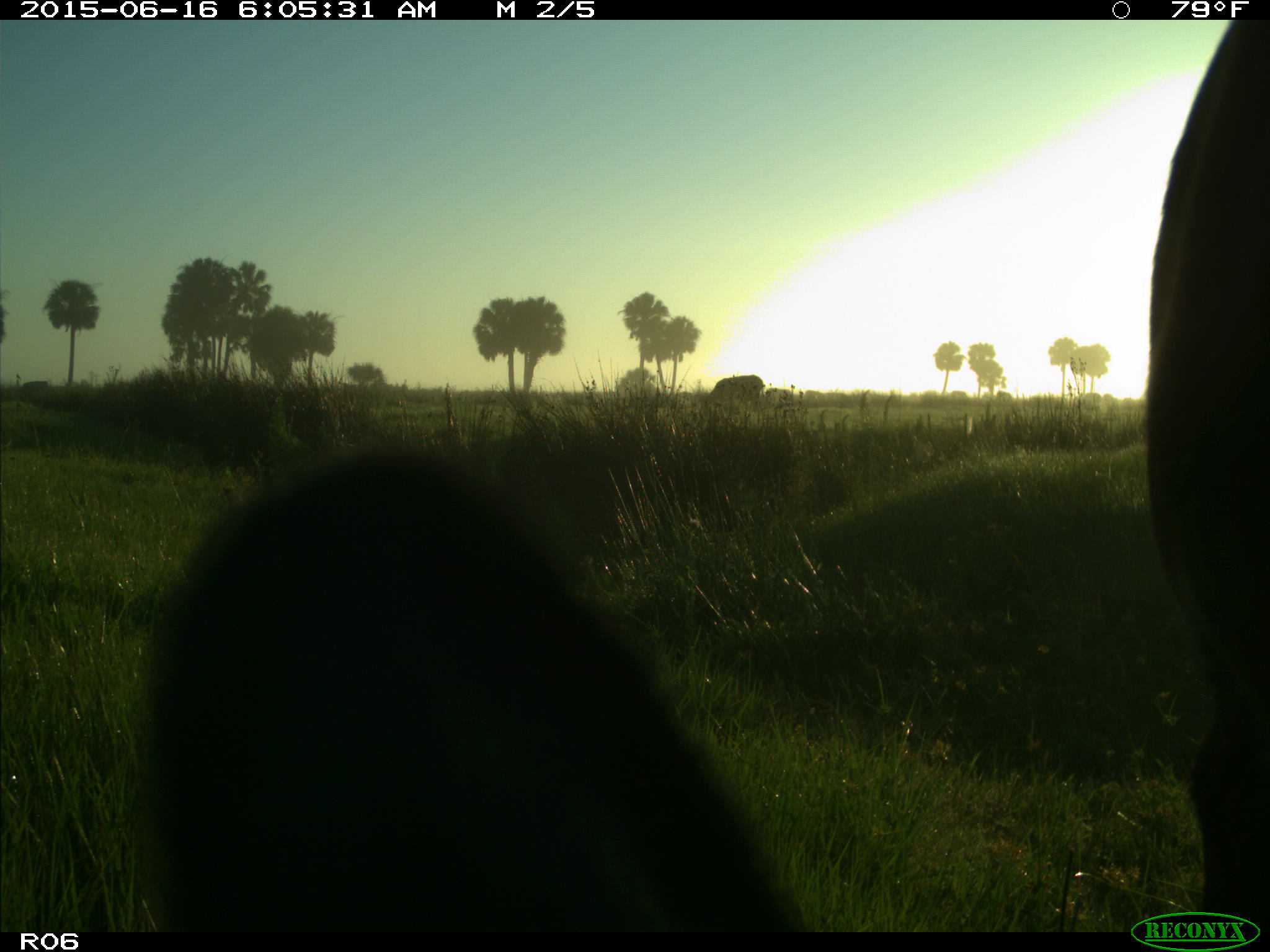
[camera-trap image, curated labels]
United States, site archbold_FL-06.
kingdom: Animalia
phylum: Chordata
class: Mammalia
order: Artiodactyla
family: Bovidae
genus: Bos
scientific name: Bos taurus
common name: domestic cow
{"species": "Bos taurus (domestic cow)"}